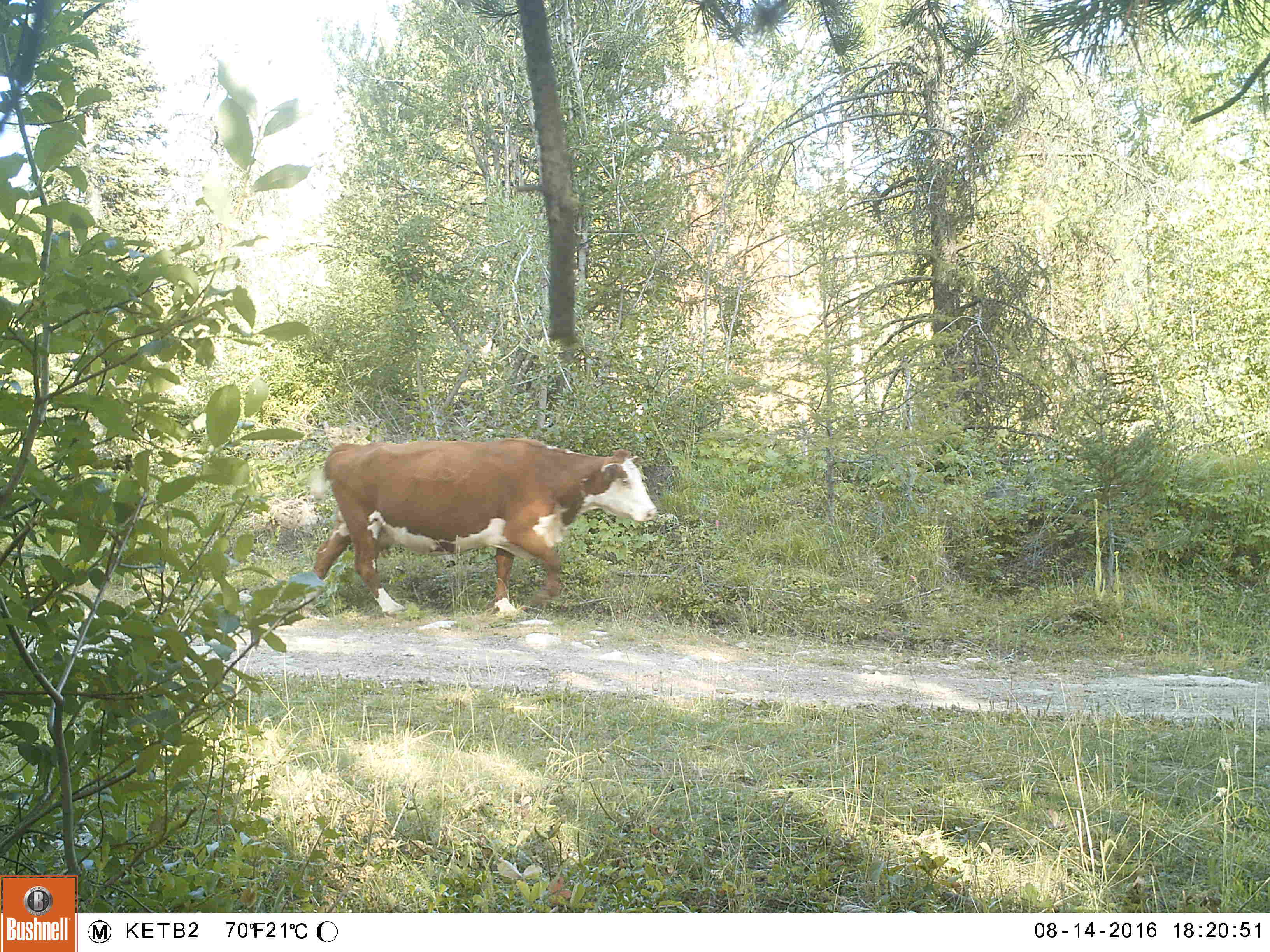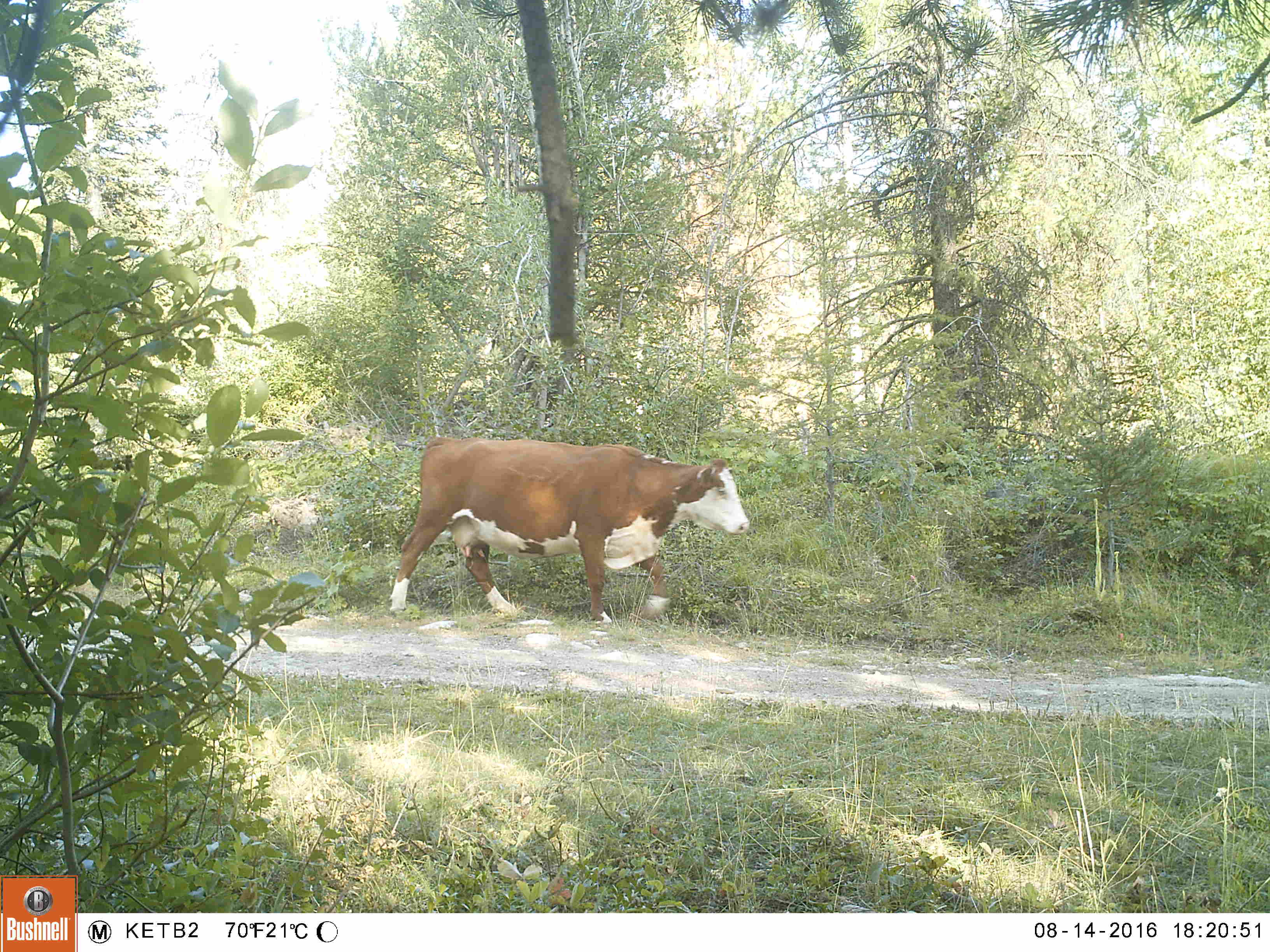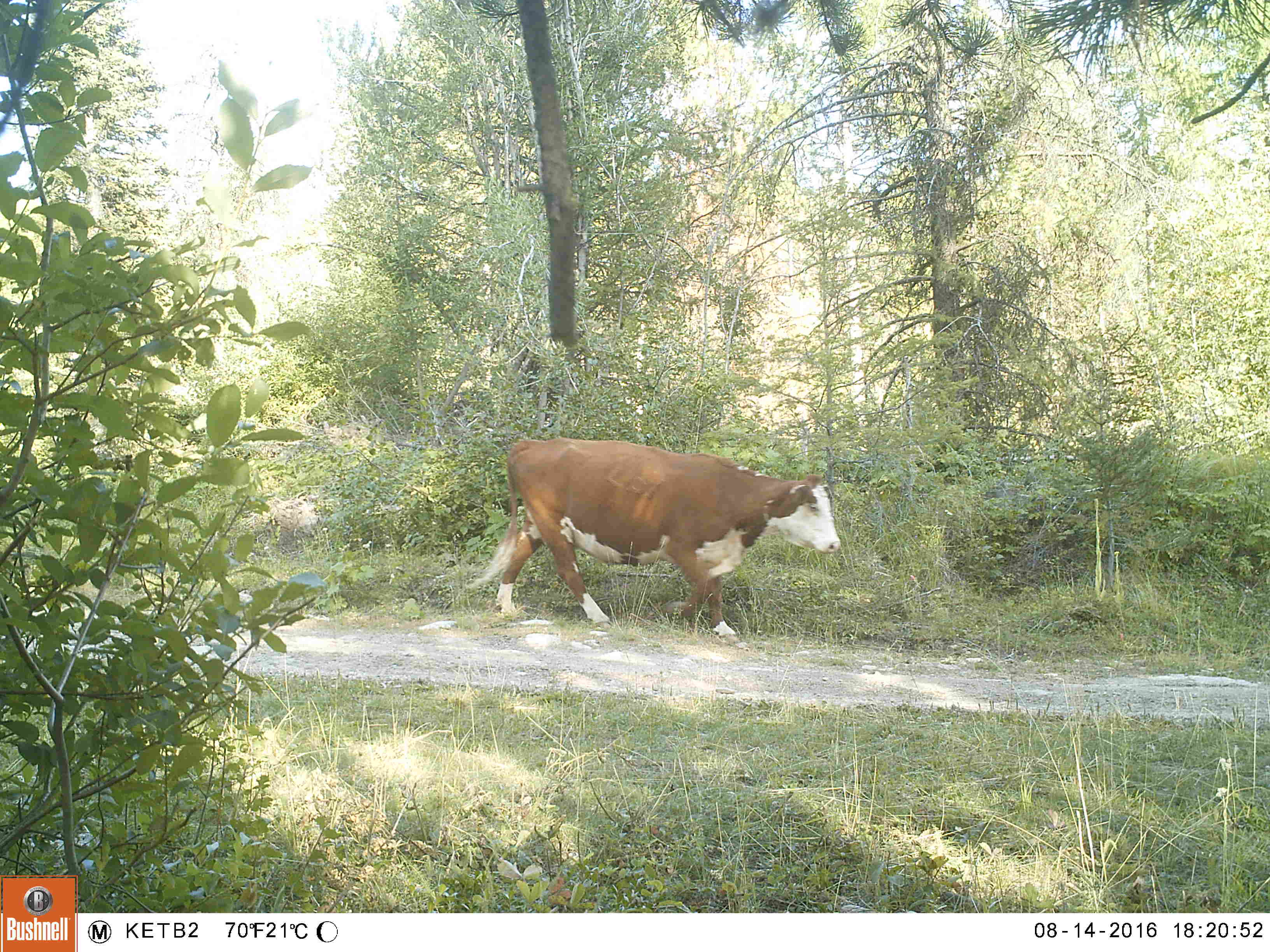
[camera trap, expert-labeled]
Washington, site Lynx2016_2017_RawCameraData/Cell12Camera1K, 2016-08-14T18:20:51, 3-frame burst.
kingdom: Animalia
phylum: Chordata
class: Mammalia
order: Artiodactyla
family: Bovidae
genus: Bos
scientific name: Bos taurus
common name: domestic cattle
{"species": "domestic cattle (Bos taurus)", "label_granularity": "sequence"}